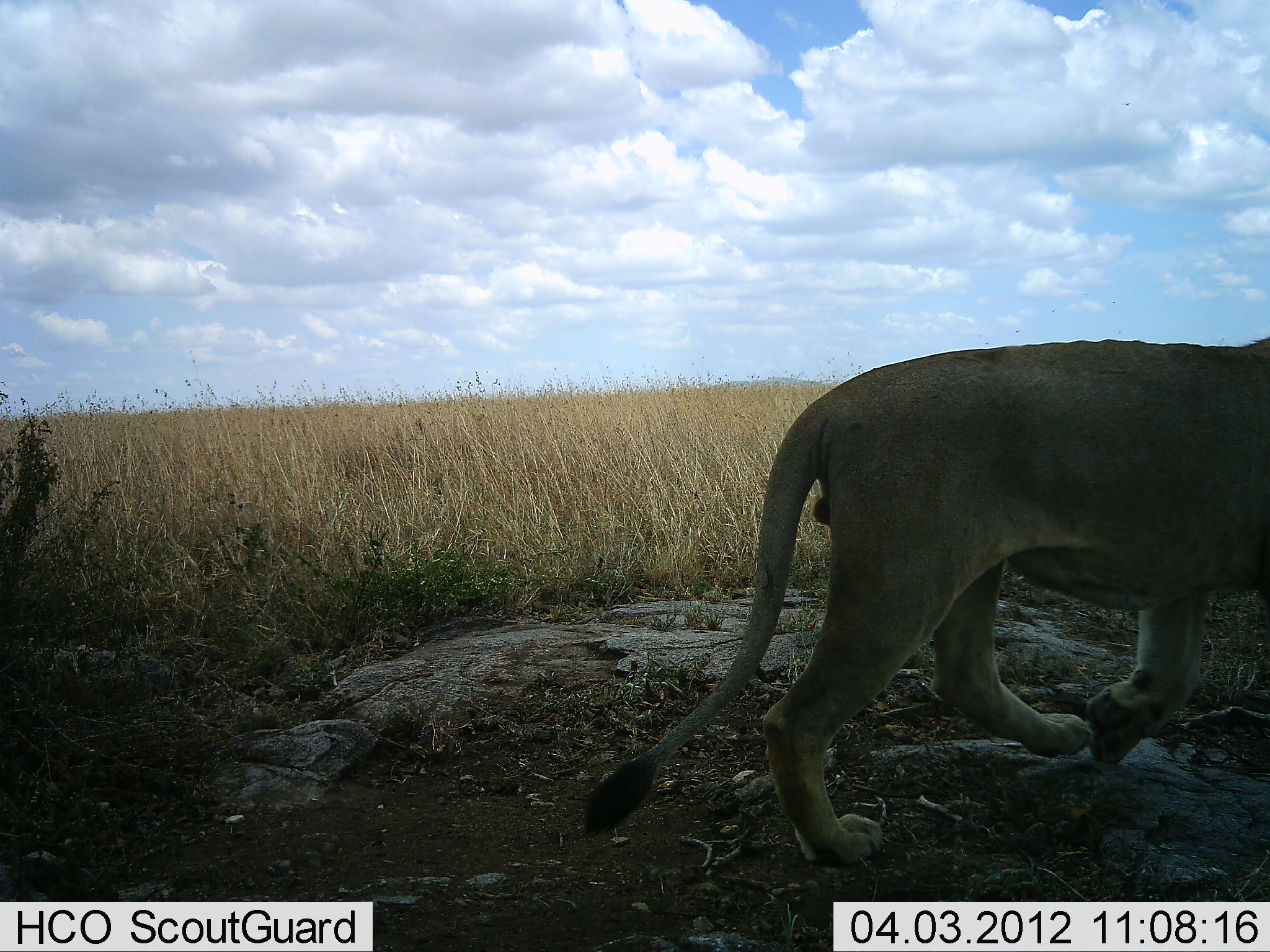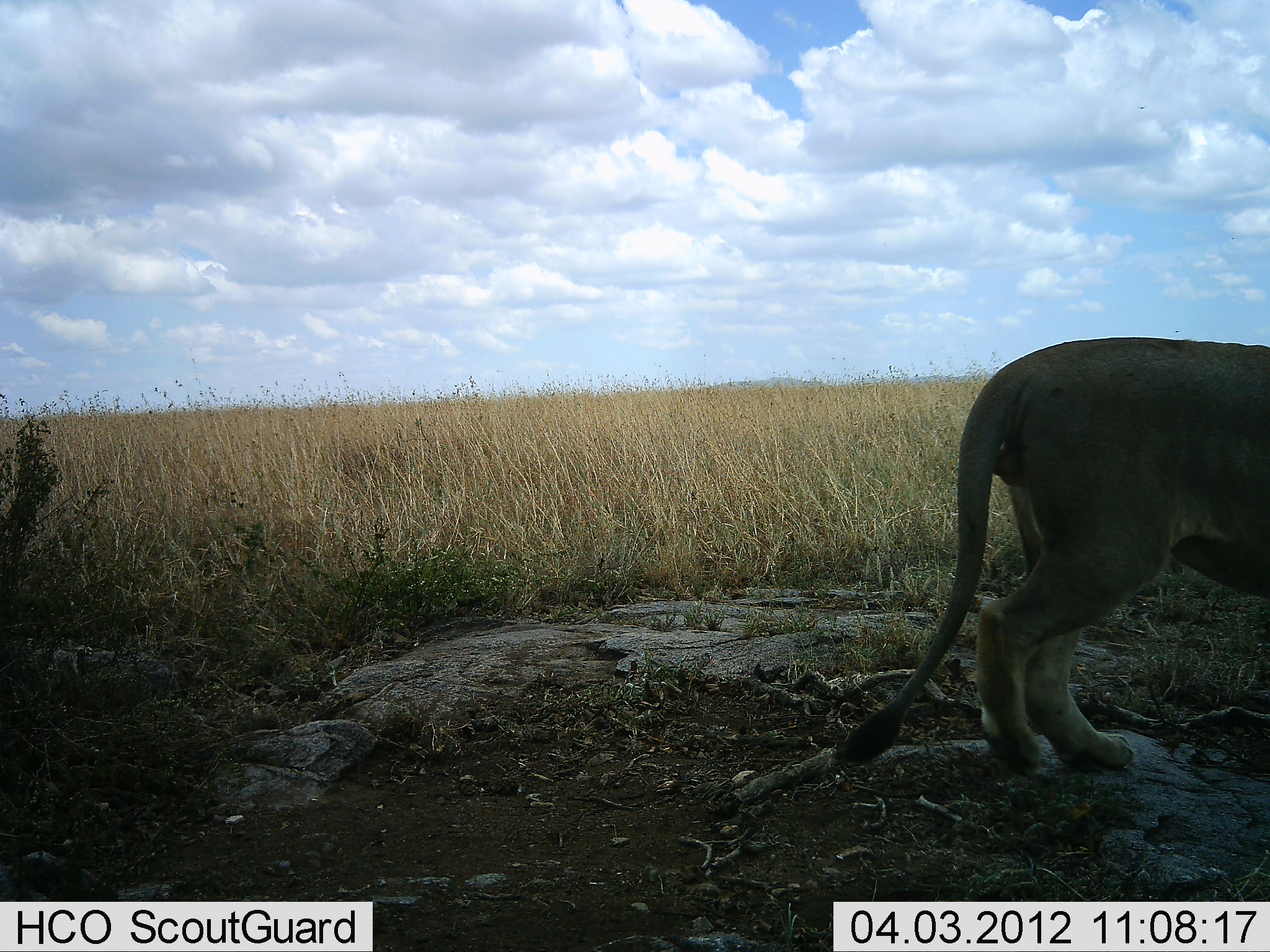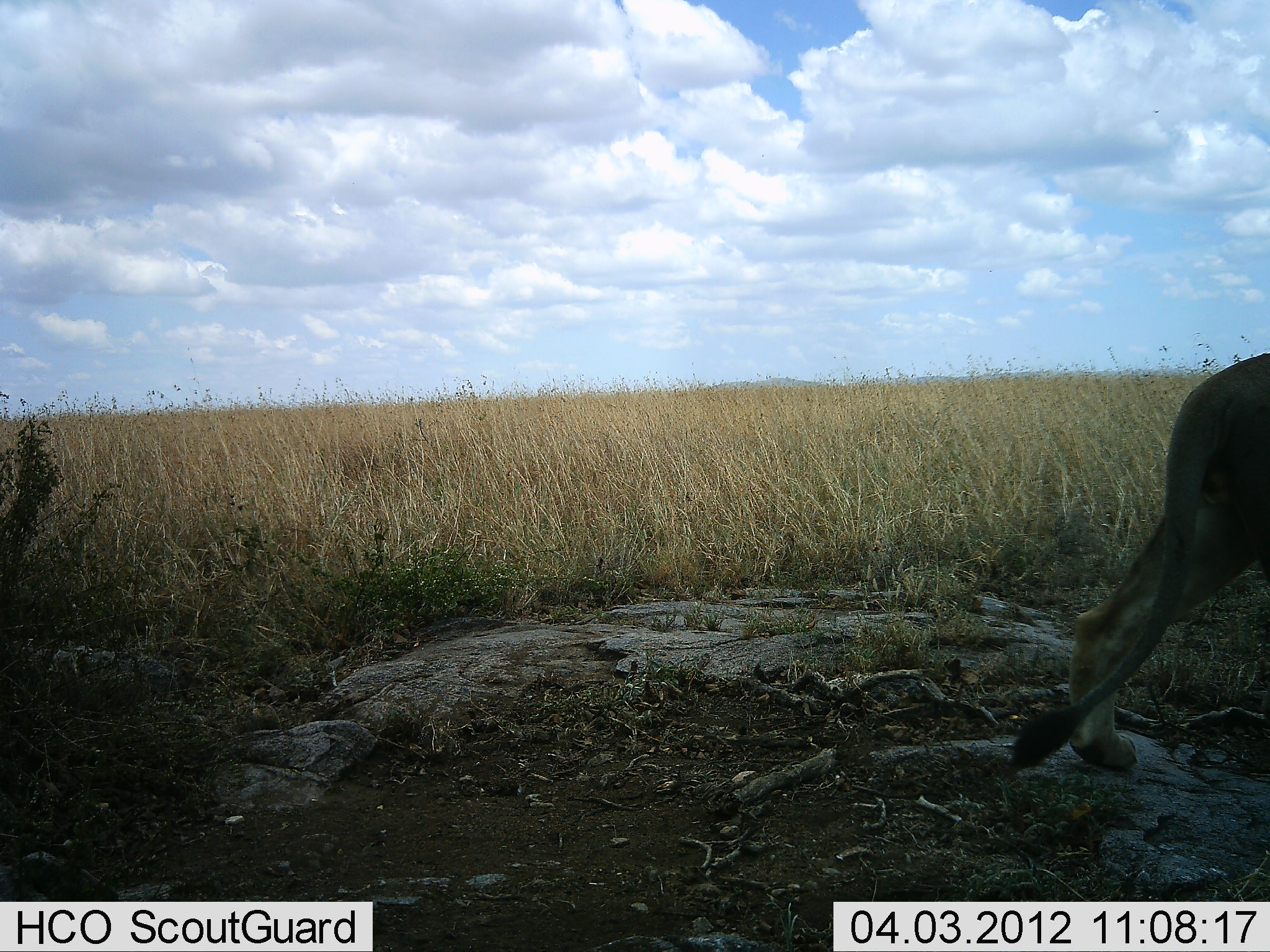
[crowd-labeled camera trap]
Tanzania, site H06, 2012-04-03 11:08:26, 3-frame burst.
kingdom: Animalia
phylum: Chordata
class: Mammalia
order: Carnivora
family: Felidae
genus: Panthera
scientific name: Panthera leo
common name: lion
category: lionfemale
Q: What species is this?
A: Lionfemale (lion) (Panthera leo).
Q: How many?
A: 1.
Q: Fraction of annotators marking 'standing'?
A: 8%.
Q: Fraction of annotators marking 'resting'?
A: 0%.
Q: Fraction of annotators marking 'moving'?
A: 92%.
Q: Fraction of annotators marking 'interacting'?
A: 0%.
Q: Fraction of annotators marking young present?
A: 0%.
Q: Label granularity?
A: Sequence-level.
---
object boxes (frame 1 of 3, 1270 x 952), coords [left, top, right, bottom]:
animal: [586, 336, 1270, 875]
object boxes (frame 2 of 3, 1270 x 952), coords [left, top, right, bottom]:
animal: [843, 338, 1269, 777]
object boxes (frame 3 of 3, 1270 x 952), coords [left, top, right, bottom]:
animal: [1007, 349, 1268, 774]